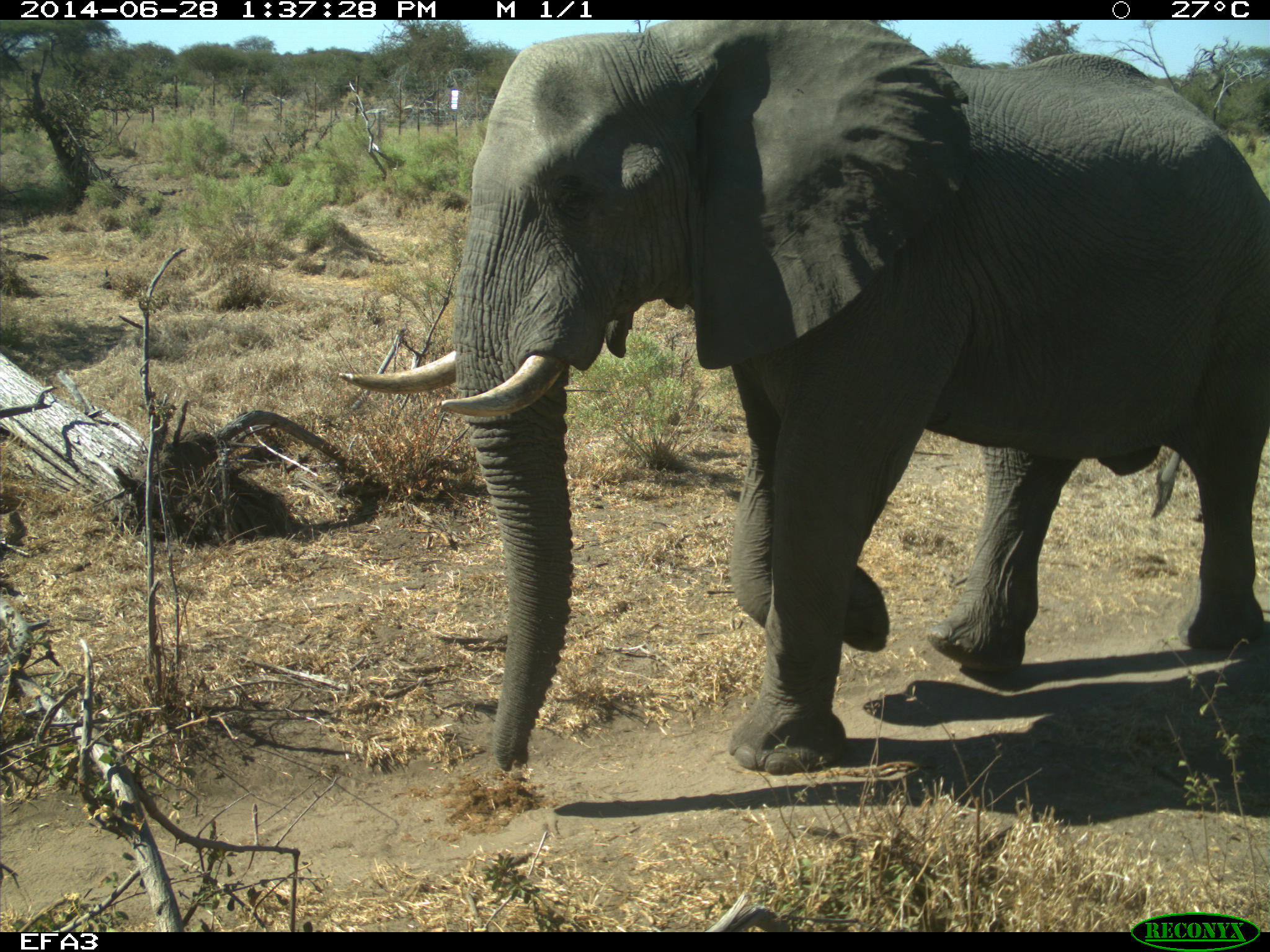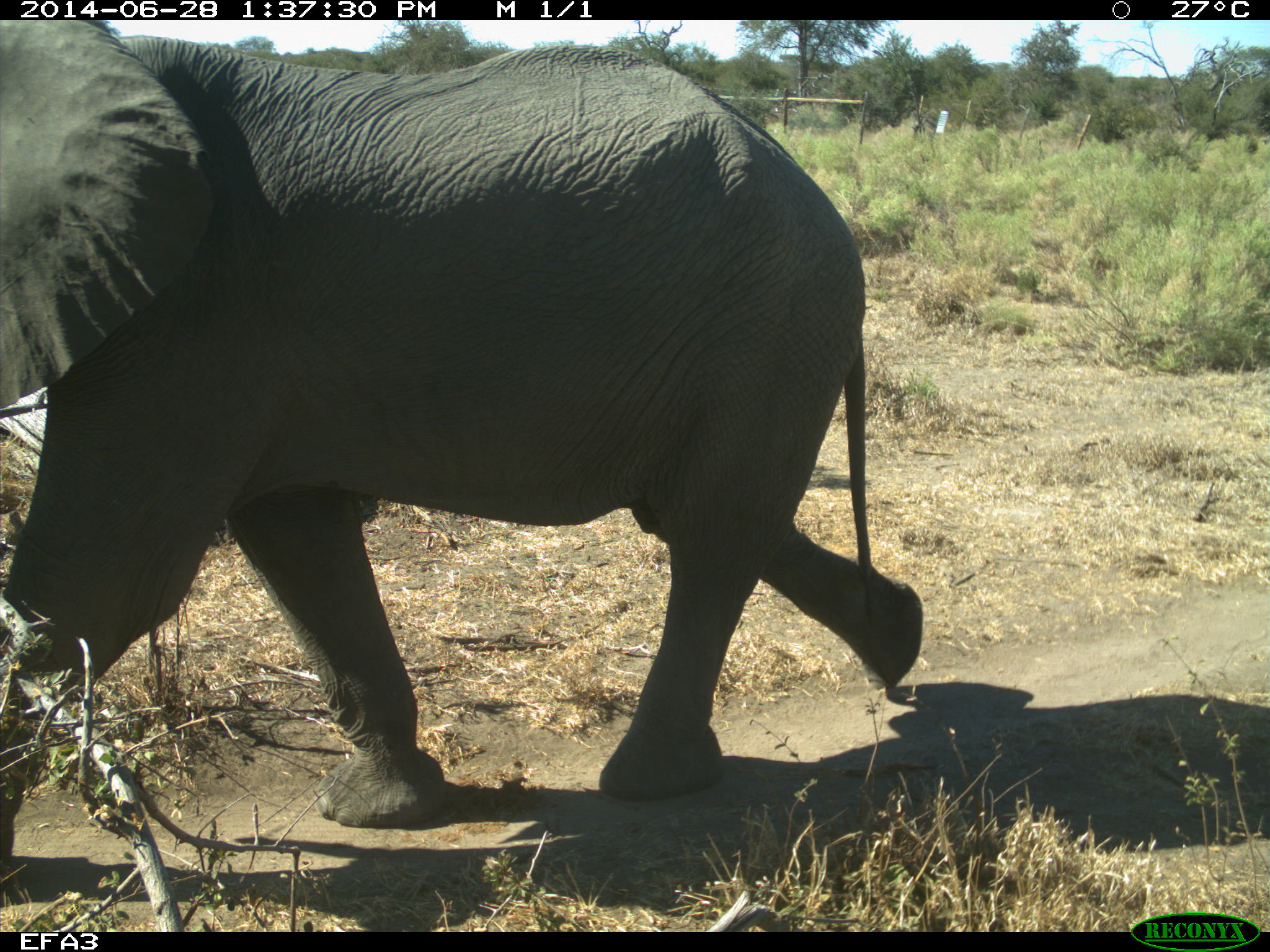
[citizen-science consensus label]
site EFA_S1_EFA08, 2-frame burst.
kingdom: Animalia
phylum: Chordata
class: Mammalia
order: Proboscidea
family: Elephantidae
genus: Loxodonta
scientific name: Loxodonta africana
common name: african bush elephant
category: elephant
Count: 1.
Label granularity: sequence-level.